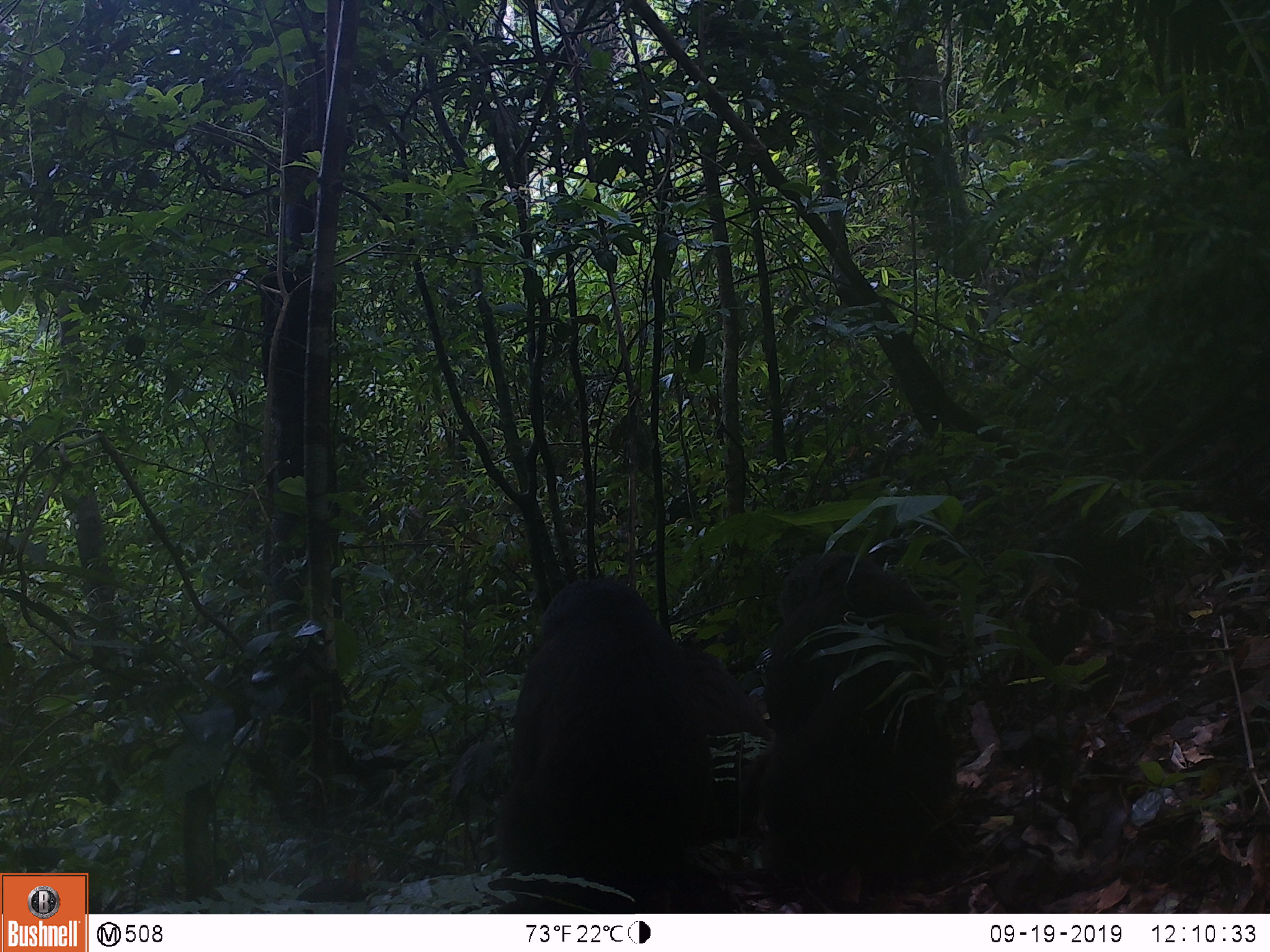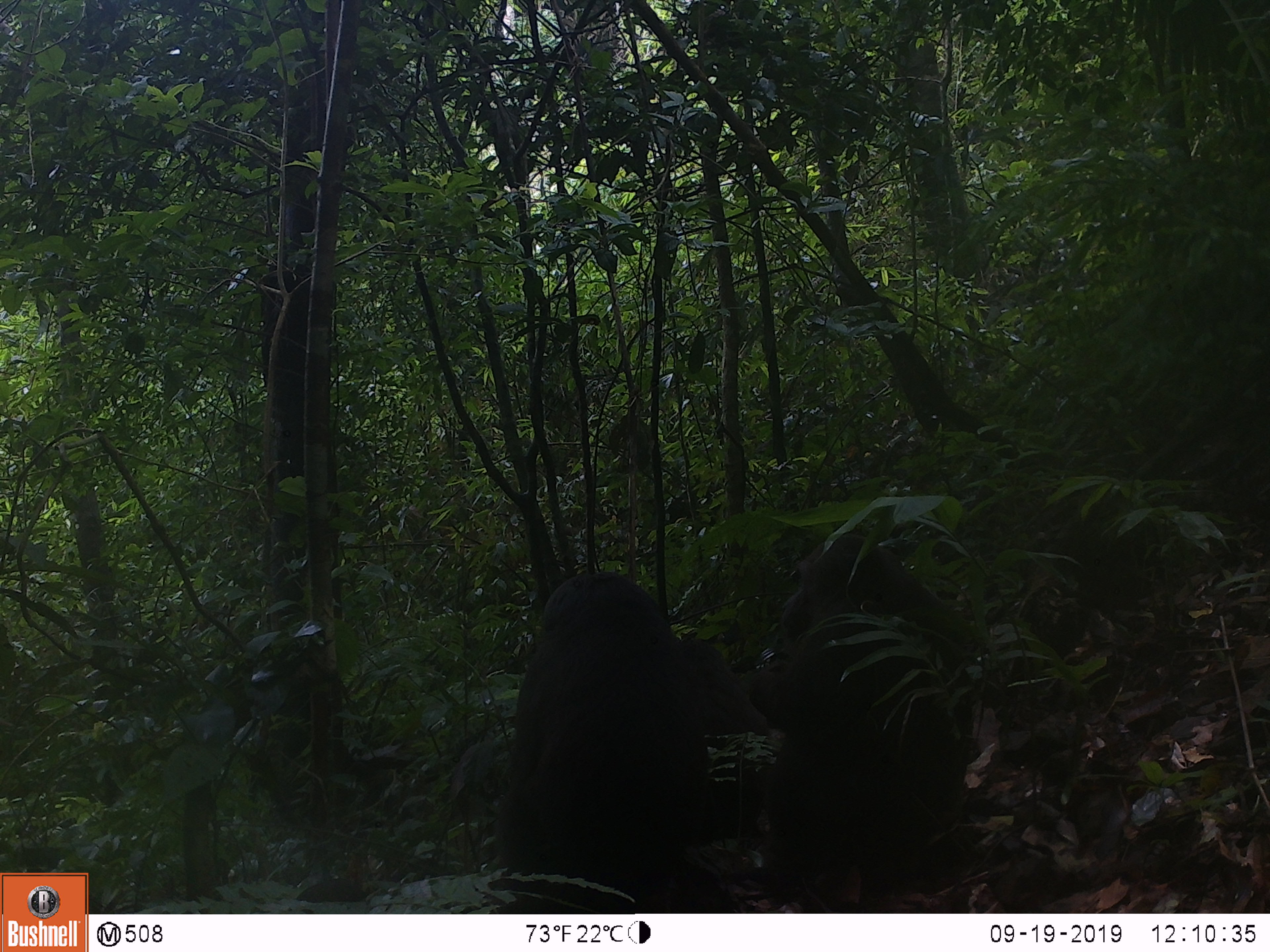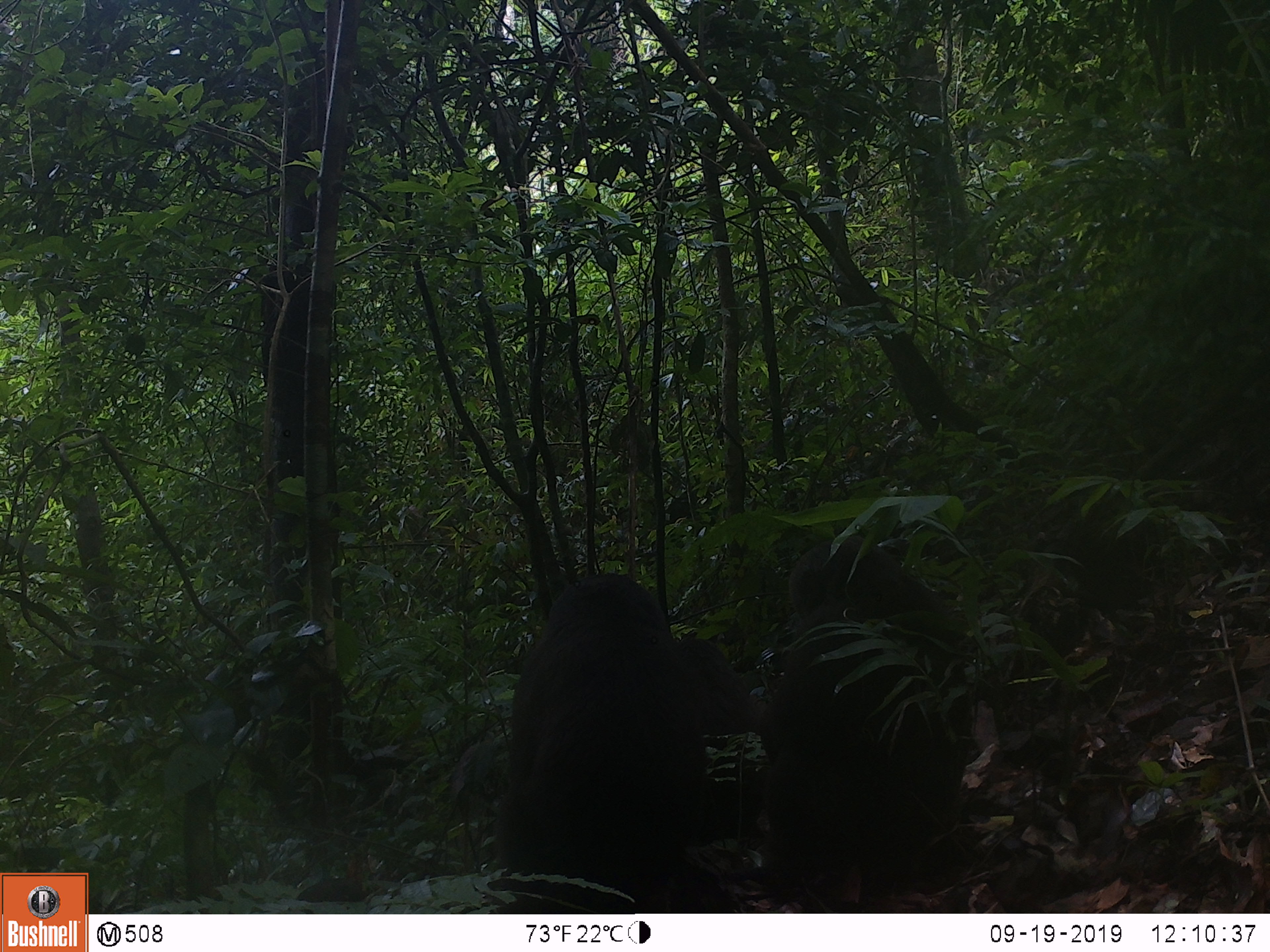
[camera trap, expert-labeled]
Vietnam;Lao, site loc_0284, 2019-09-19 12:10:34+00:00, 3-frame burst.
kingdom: Animalia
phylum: Chordata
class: Mammalia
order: Primates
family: Cercopithecidae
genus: Macaca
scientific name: Macaca arctoides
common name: stump-tailed macaque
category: stump tailed macaque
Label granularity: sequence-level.